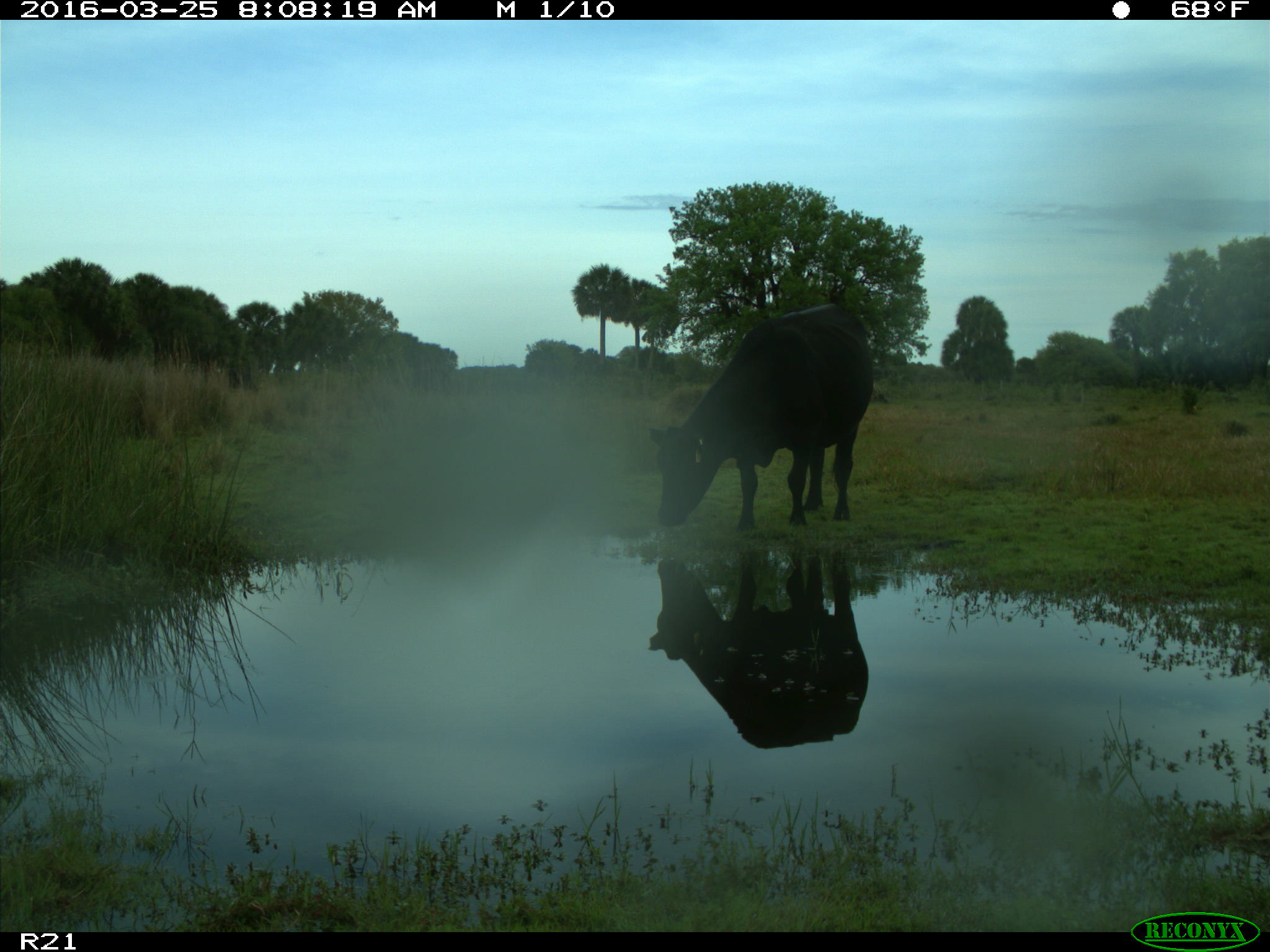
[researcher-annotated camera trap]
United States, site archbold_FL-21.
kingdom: Animalia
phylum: Chordata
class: Mammalia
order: Artiodactyla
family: Bovidae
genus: Bos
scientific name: Bos taurus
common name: domestic cow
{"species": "Bos taurus (domestic cow)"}